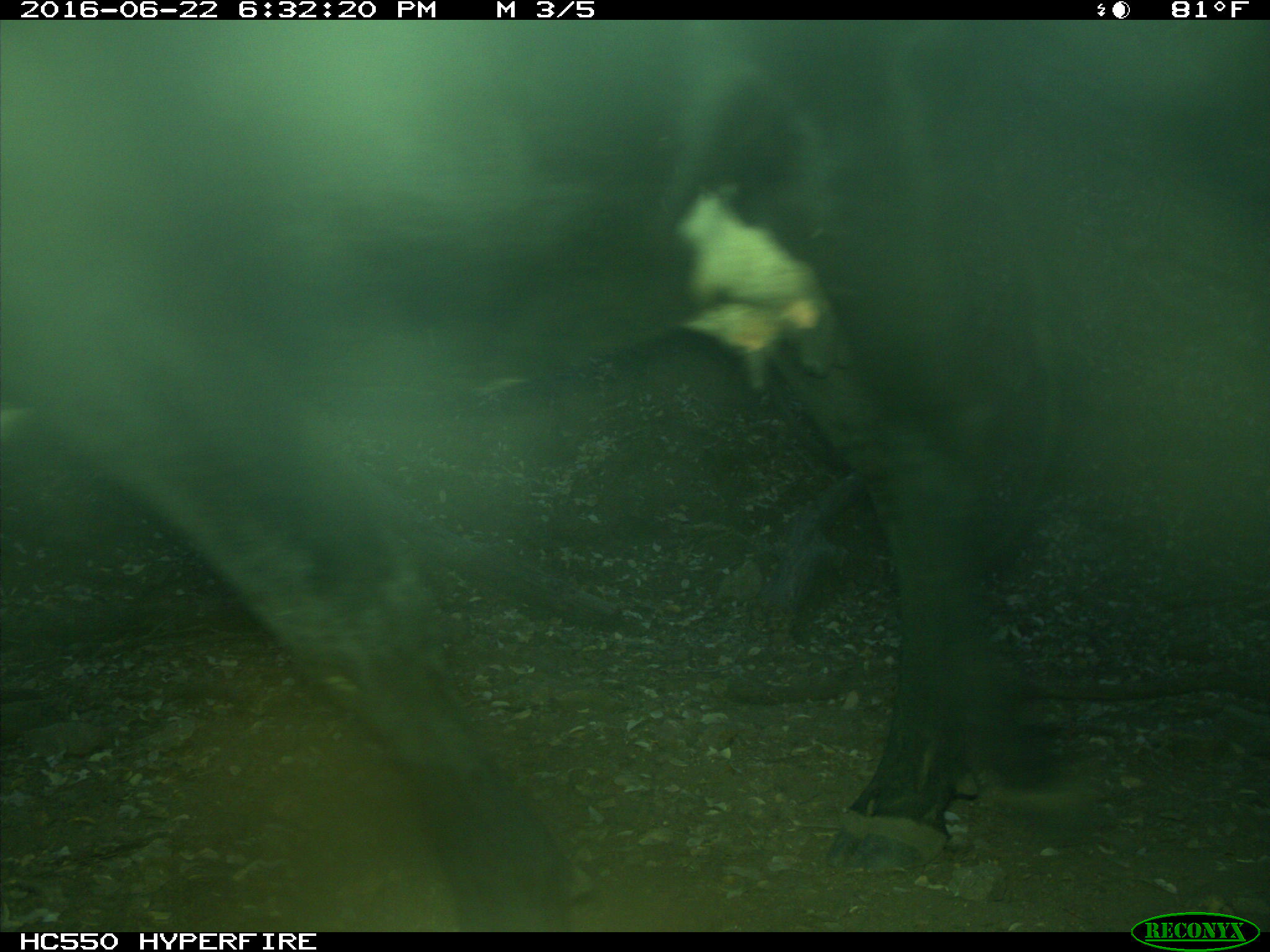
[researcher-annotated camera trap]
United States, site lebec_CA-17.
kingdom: Animalia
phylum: Chordata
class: Mammalia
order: Artiodactyla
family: Bovidae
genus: Bos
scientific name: Bos taurus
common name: domestic cow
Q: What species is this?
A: Bos taurus (domestic cow).